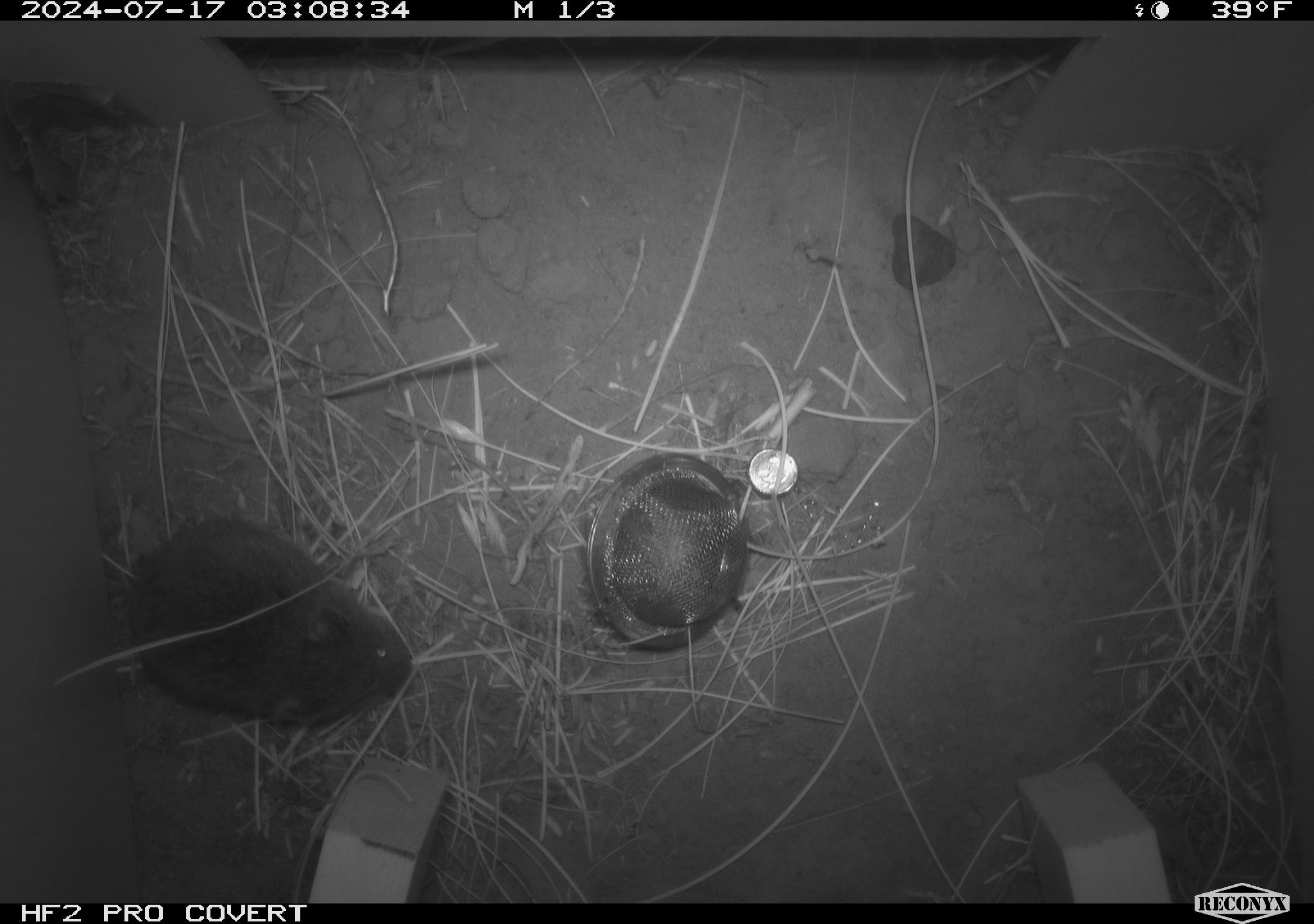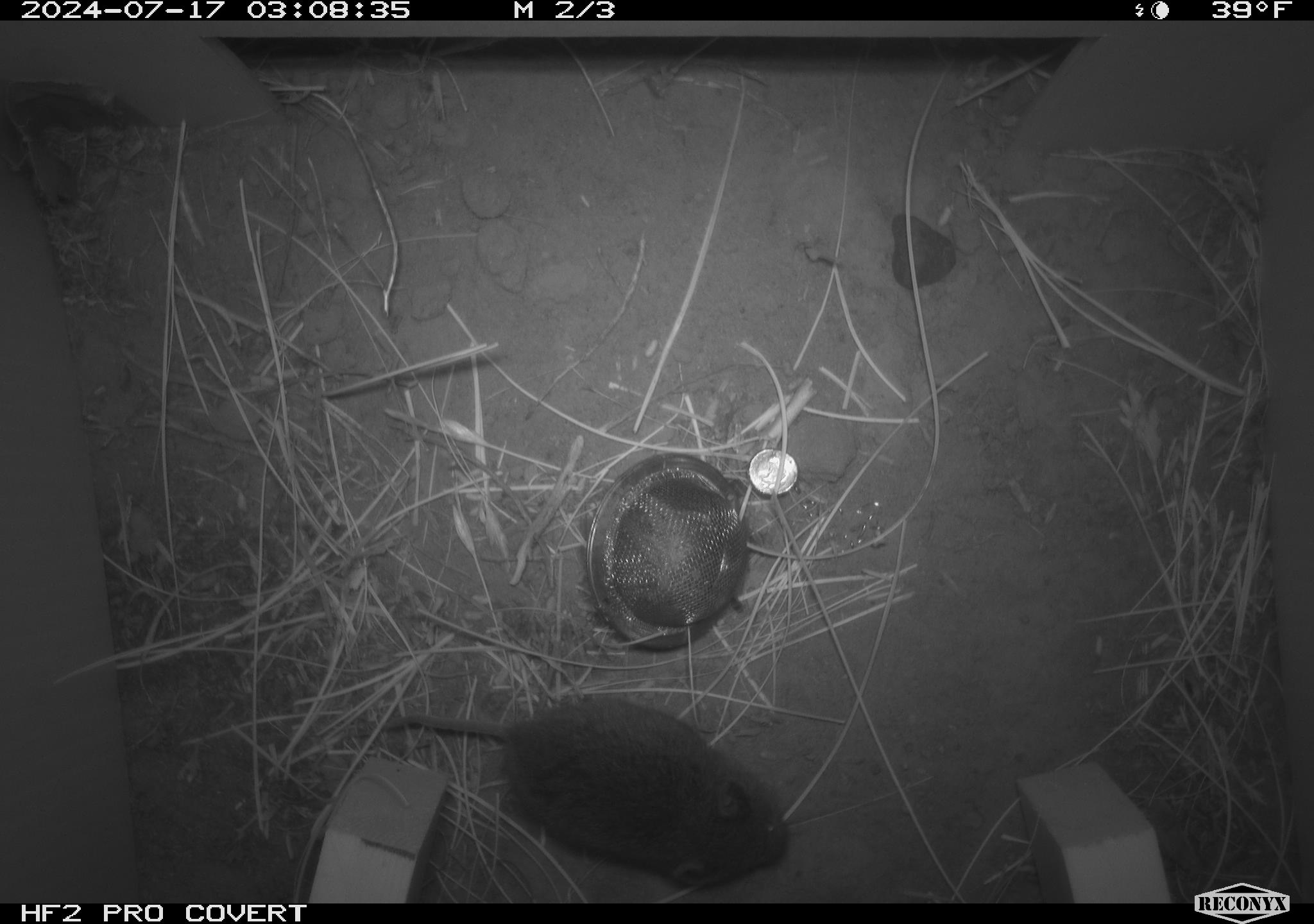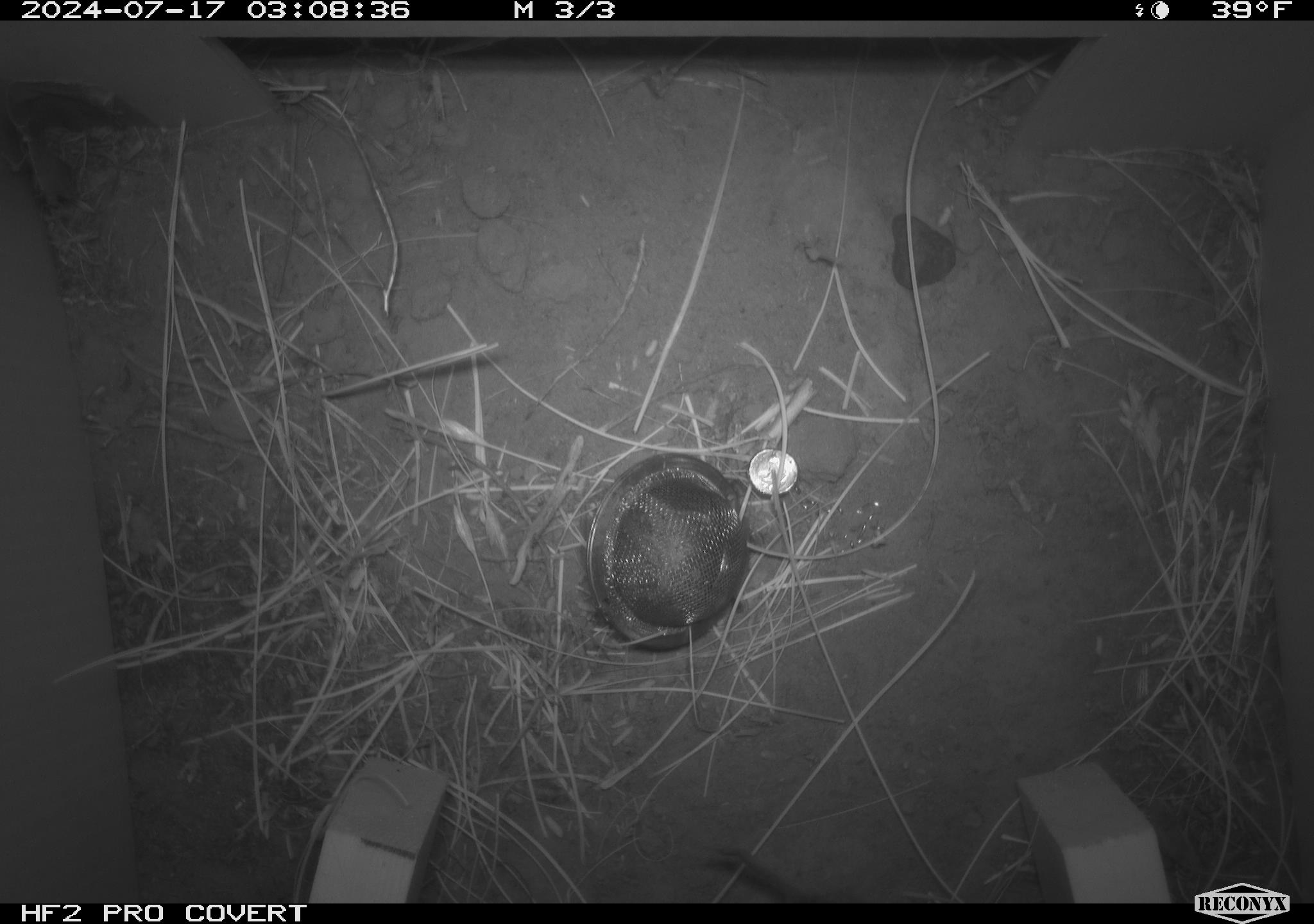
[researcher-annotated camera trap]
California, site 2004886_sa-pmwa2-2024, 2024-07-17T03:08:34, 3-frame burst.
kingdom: Animalia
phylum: Chordata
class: Mammalia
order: Rodentia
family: Cricetidae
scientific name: Arvicolinae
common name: voles, lemmings, and muskrats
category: arvicolinae subfamily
Arvicolinae subfamily (voles, lemmings, and muskrats) (Arvicolinae).